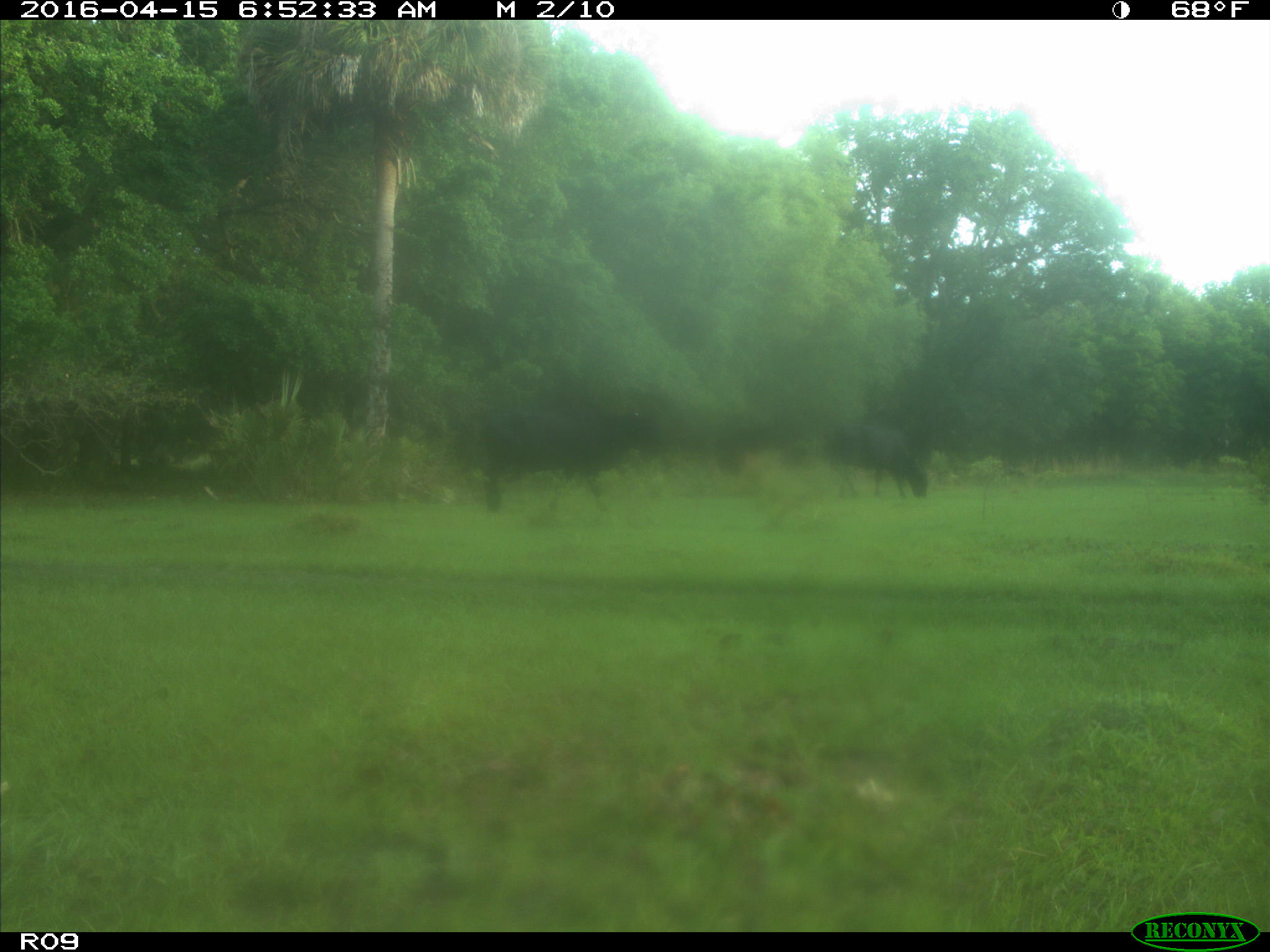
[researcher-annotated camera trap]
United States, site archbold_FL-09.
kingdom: Animalia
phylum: Chordata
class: Mammalia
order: Artiodactyla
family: Bovidae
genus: Bos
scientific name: Bos taurus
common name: domestic cow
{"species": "Bos taurus (domestic cow)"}